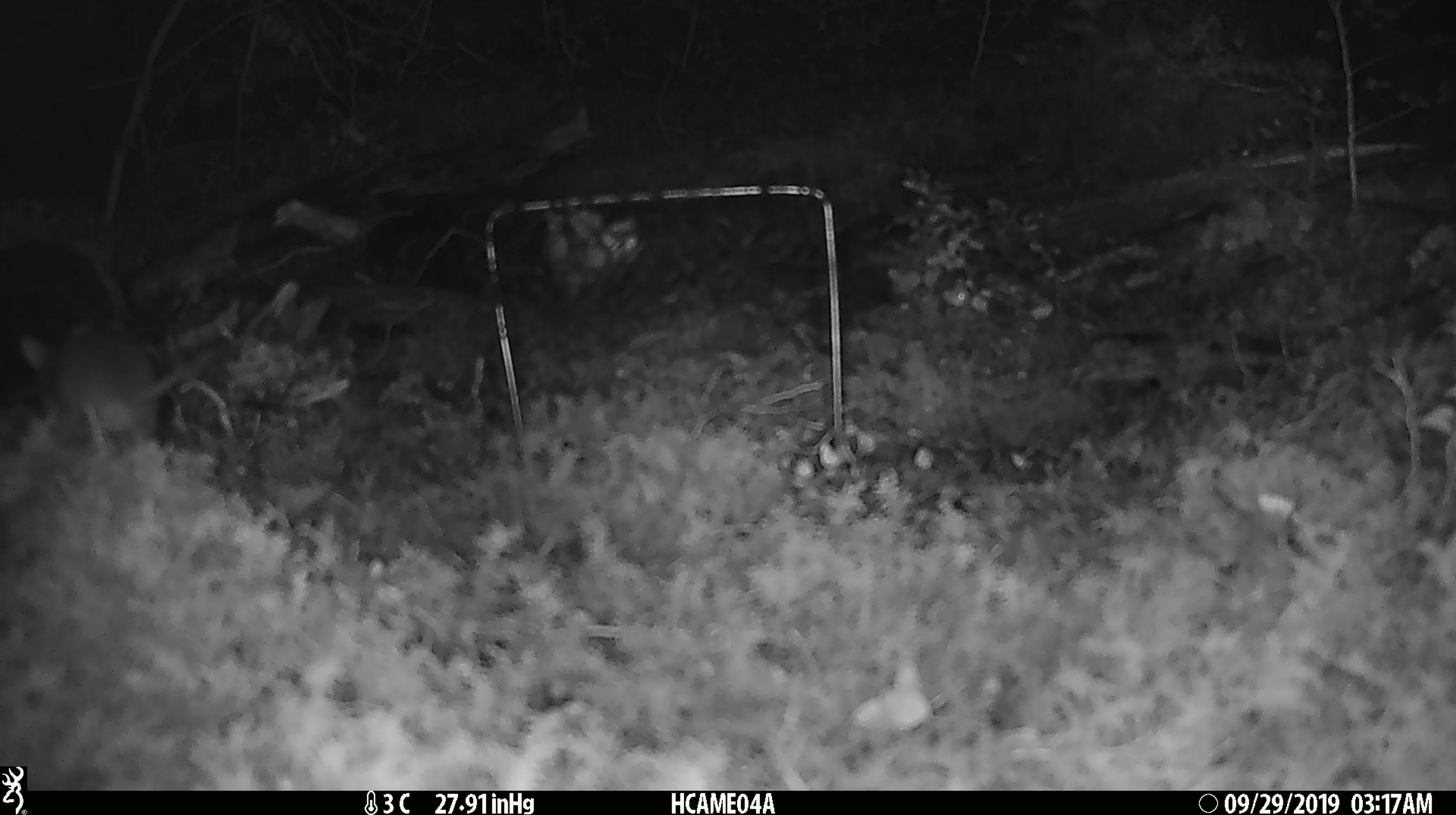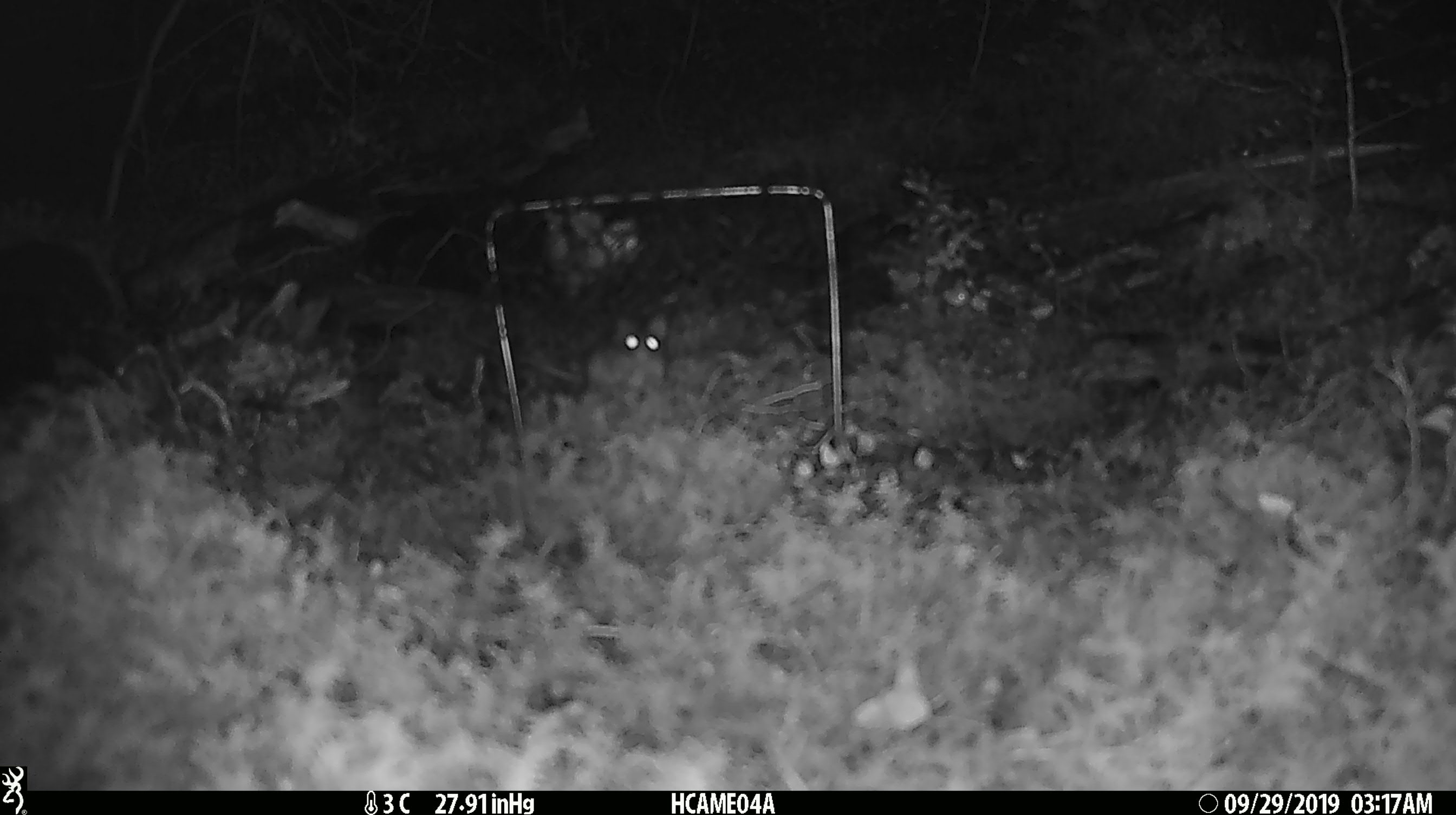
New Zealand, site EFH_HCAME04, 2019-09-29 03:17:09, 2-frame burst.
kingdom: Animalia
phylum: Chordata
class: Mammalia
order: Rodentia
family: Muridae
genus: Mus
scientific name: Mus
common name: mouse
Mouse (Mus).